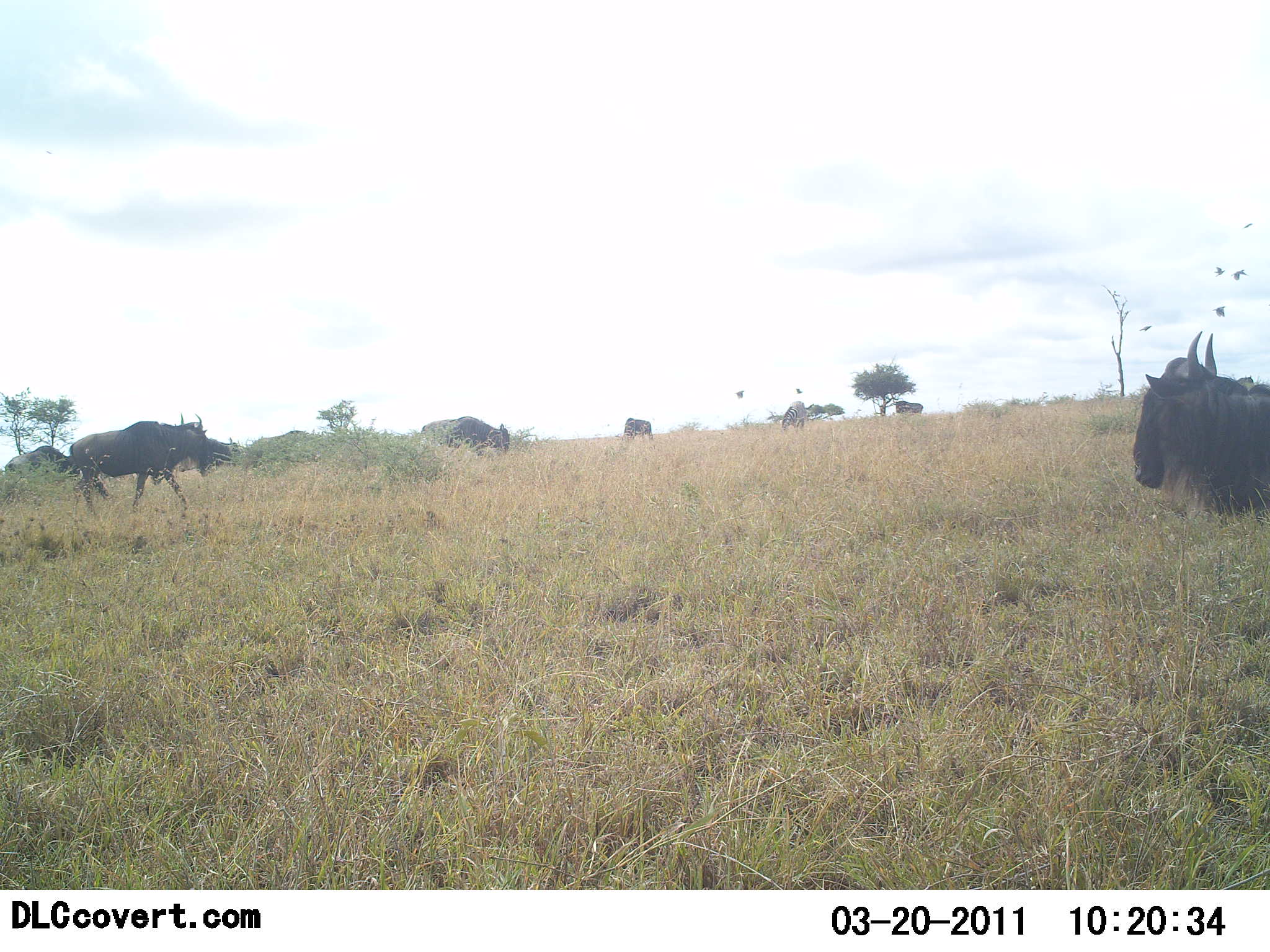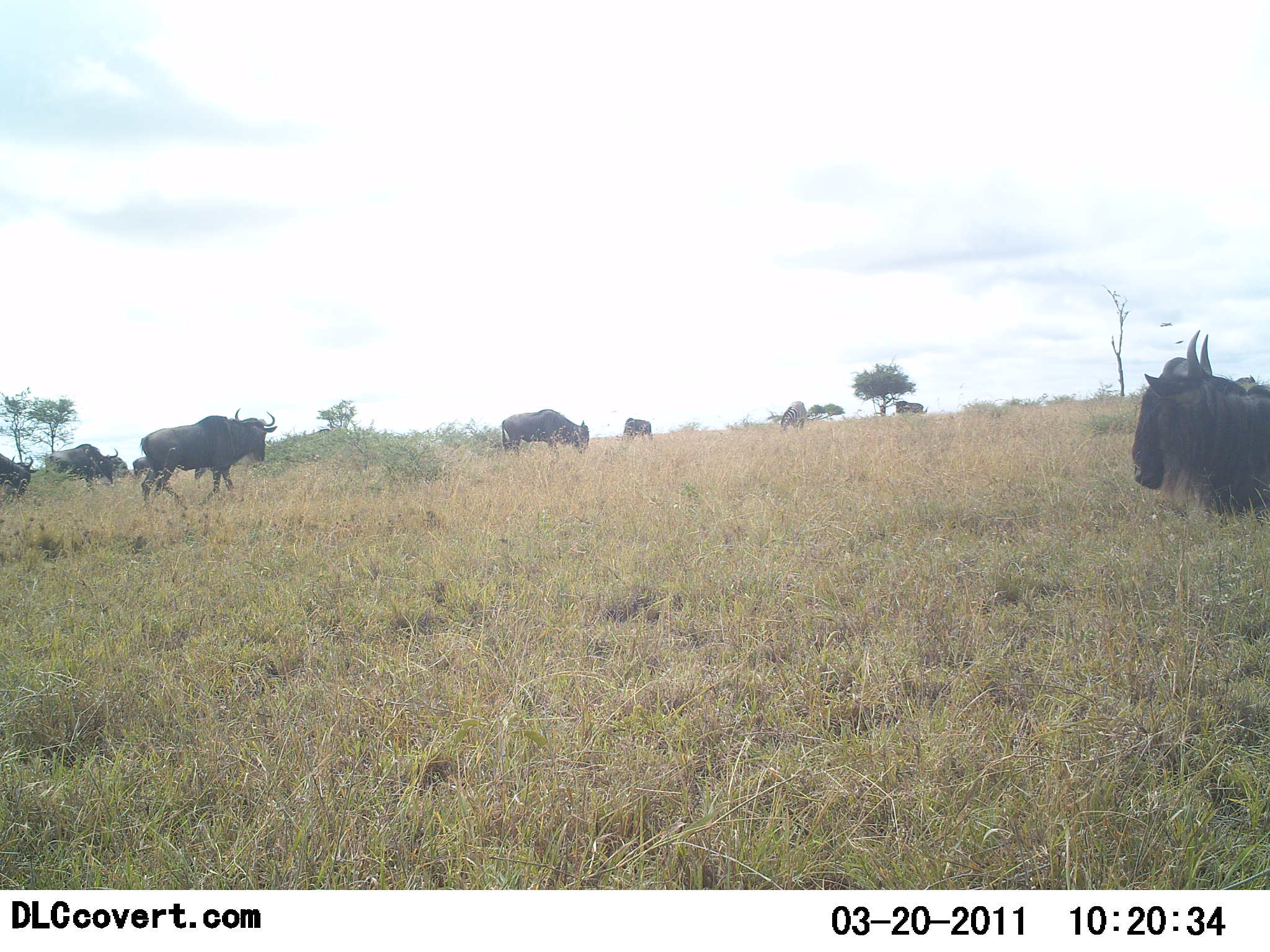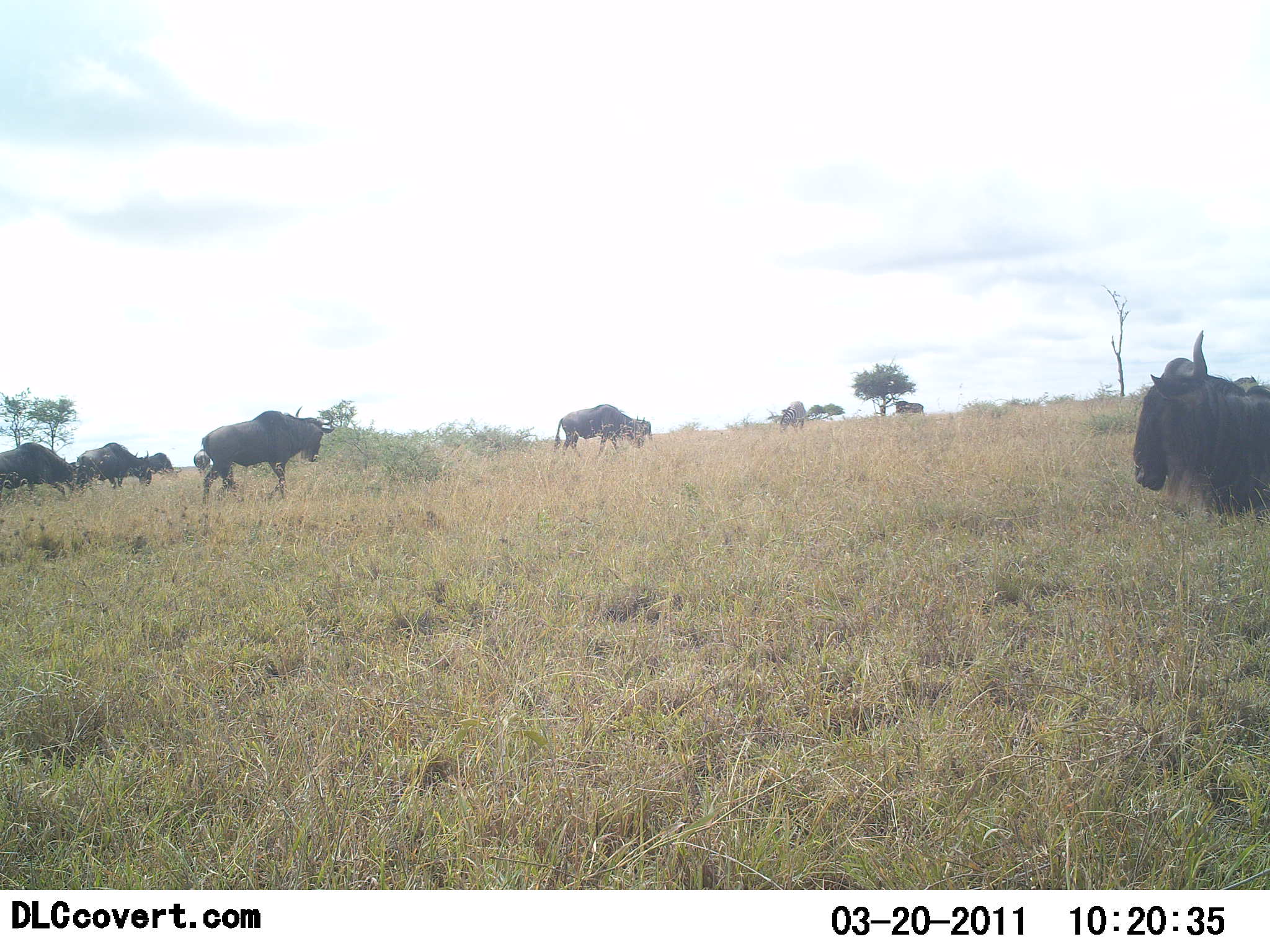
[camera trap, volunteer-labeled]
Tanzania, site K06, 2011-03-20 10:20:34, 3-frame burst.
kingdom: Animalia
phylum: Chordata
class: Mammalia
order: Artiodactyla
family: Bovidae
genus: Connochaetes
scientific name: Connochaetes taurinus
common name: blue wildebeest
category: wildebeest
Wildebeest (blue wildebeest) (Connochaetes taurinus), count 9. Behavior (volunteer vote fractions): standing 50%, resting 25%, moving 100%, interacting 0%. Young present (vote fraction): 0%. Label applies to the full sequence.